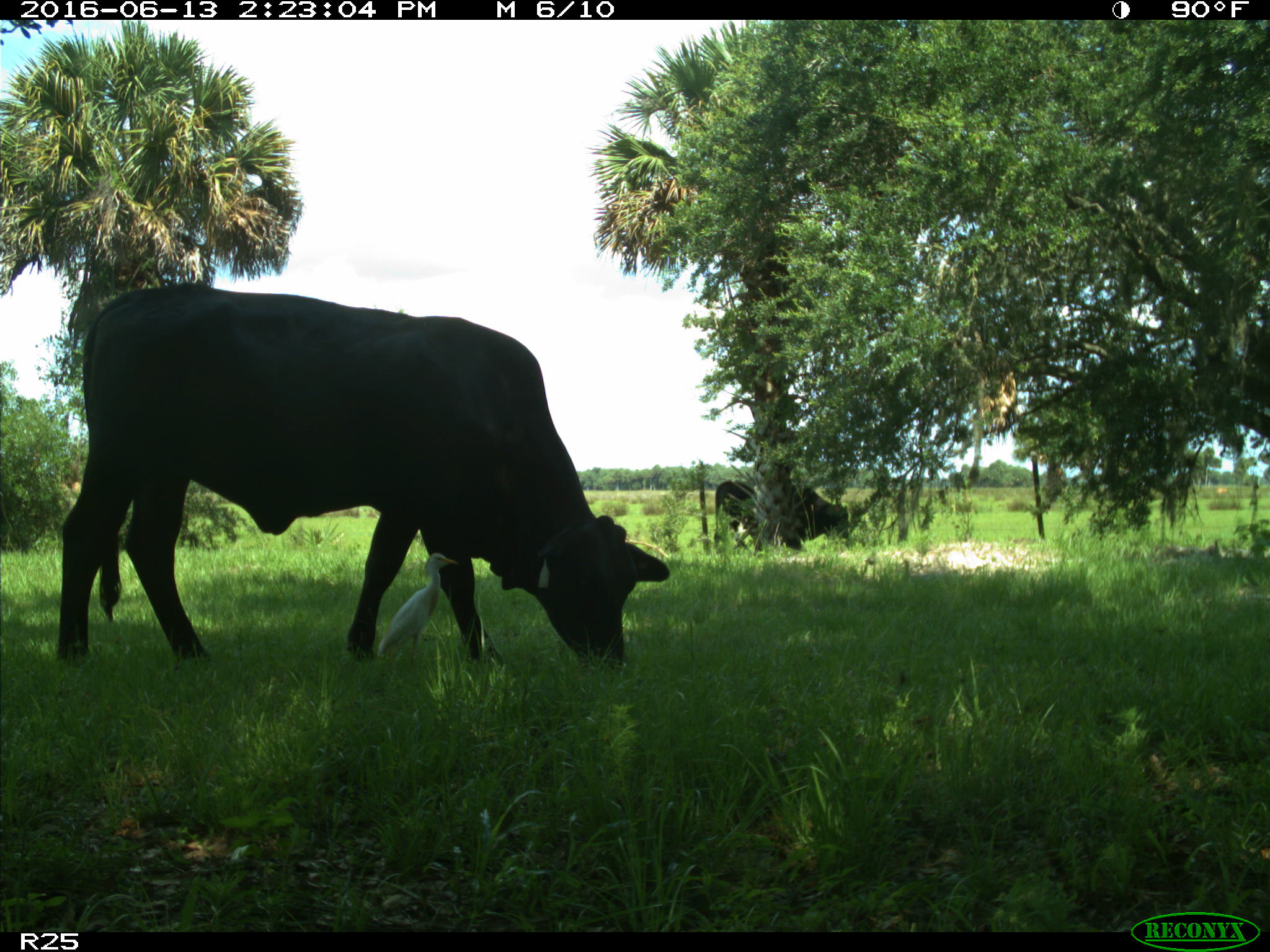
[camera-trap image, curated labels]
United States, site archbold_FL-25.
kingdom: Animalia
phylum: Chordata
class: Mammalia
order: Artiodactyla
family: Bovidae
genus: Bos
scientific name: Bos taurus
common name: domestic cow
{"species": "Bos taurus (domestic cow)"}